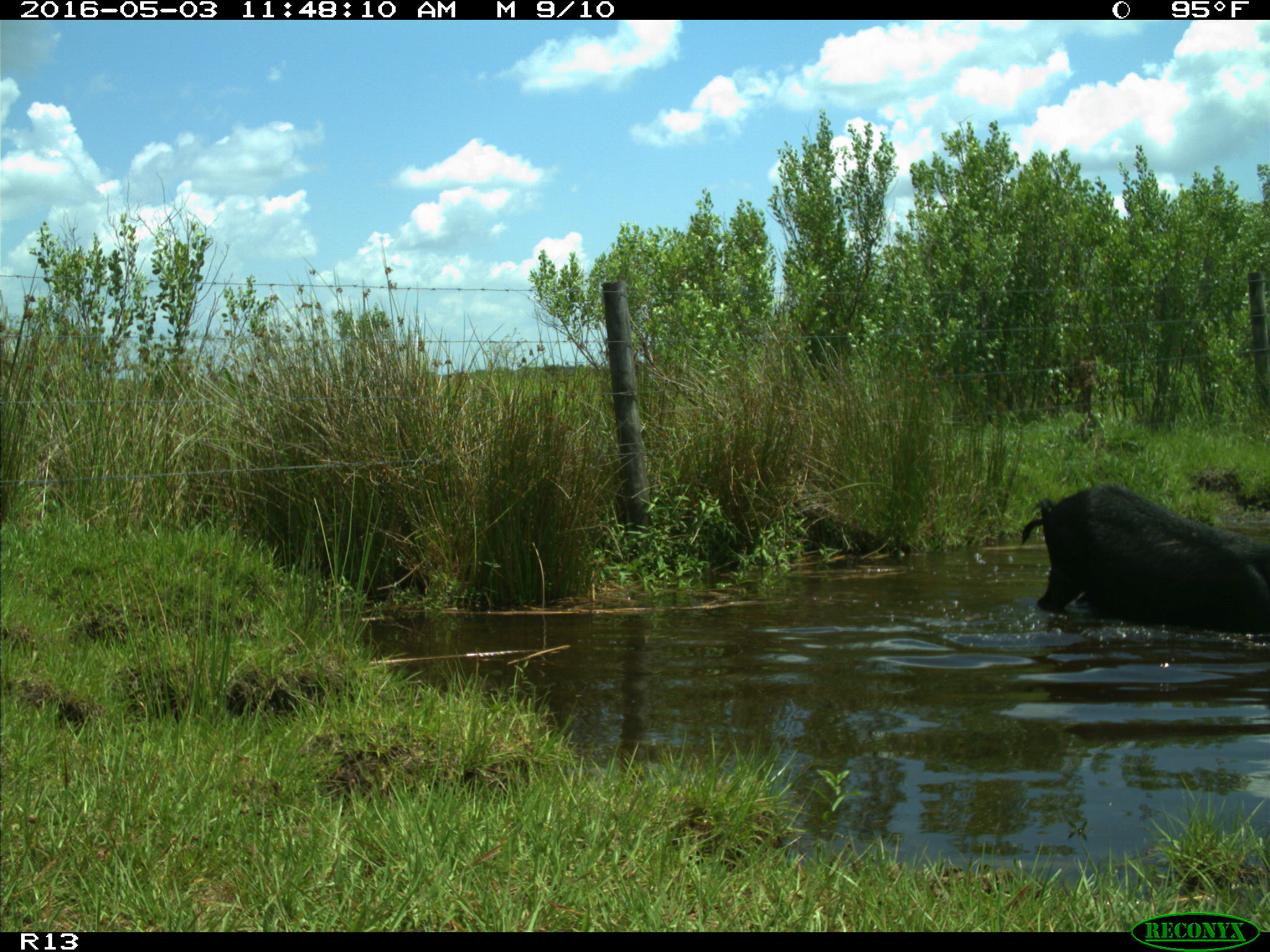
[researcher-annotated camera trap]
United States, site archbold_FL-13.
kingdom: Animalia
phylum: Chordata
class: Mammalia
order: Artiodactyla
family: Suidae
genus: Sus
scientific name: Sus scrofa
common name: wild boar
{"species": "Sus scrofa (wild boar)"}